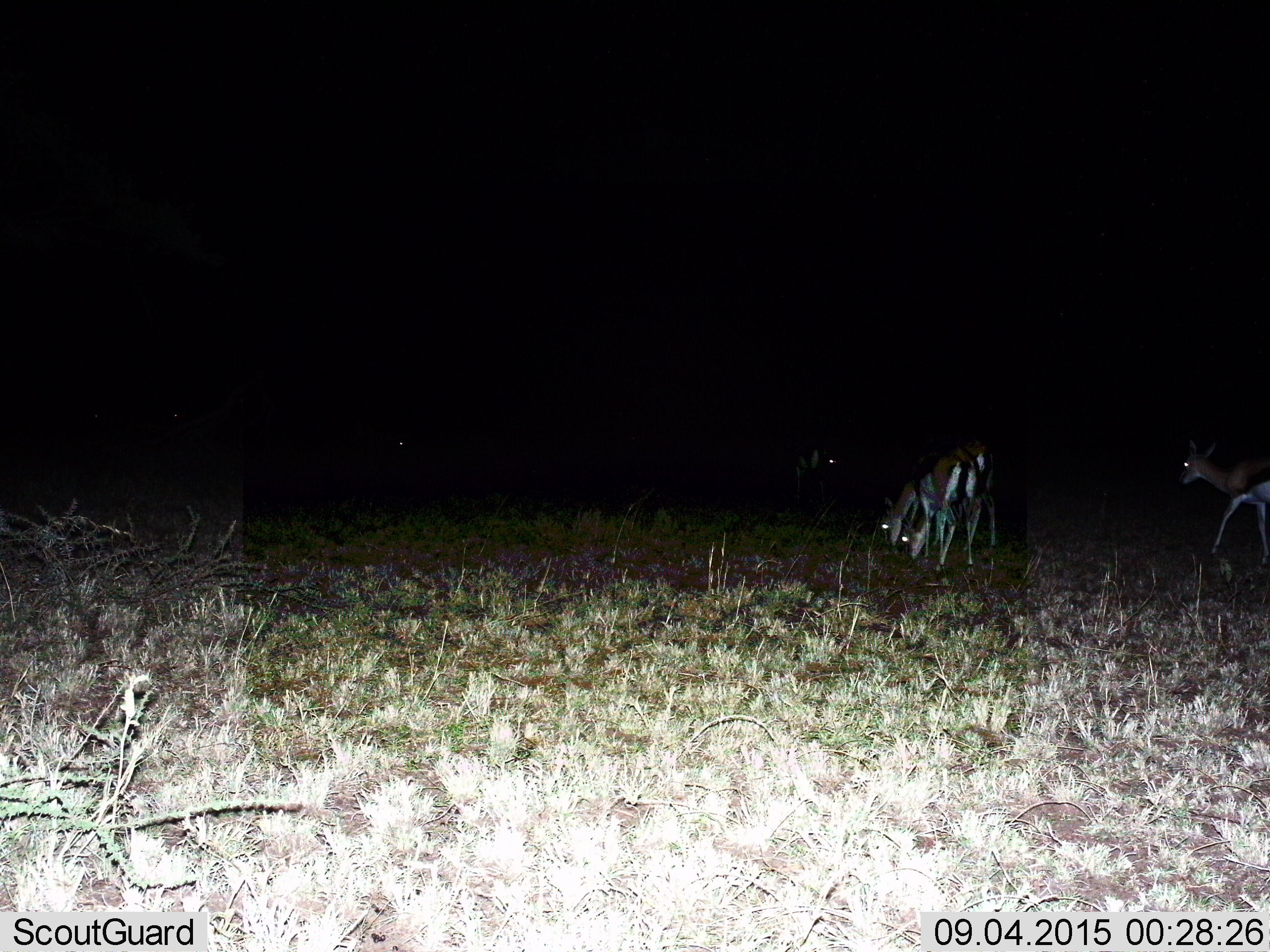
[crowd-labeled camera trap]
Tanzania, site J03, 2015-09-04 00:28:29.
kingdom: Animalia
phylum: Chordata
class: Mammalia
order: Artiodactyla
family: Bovidae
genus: Eudorcas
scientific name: Eudorcas thomsonii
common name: thomson's gazelle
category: gazellethomsons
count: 4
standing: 14%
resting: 0%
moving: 57%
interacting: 0%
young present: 0%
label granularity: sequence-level